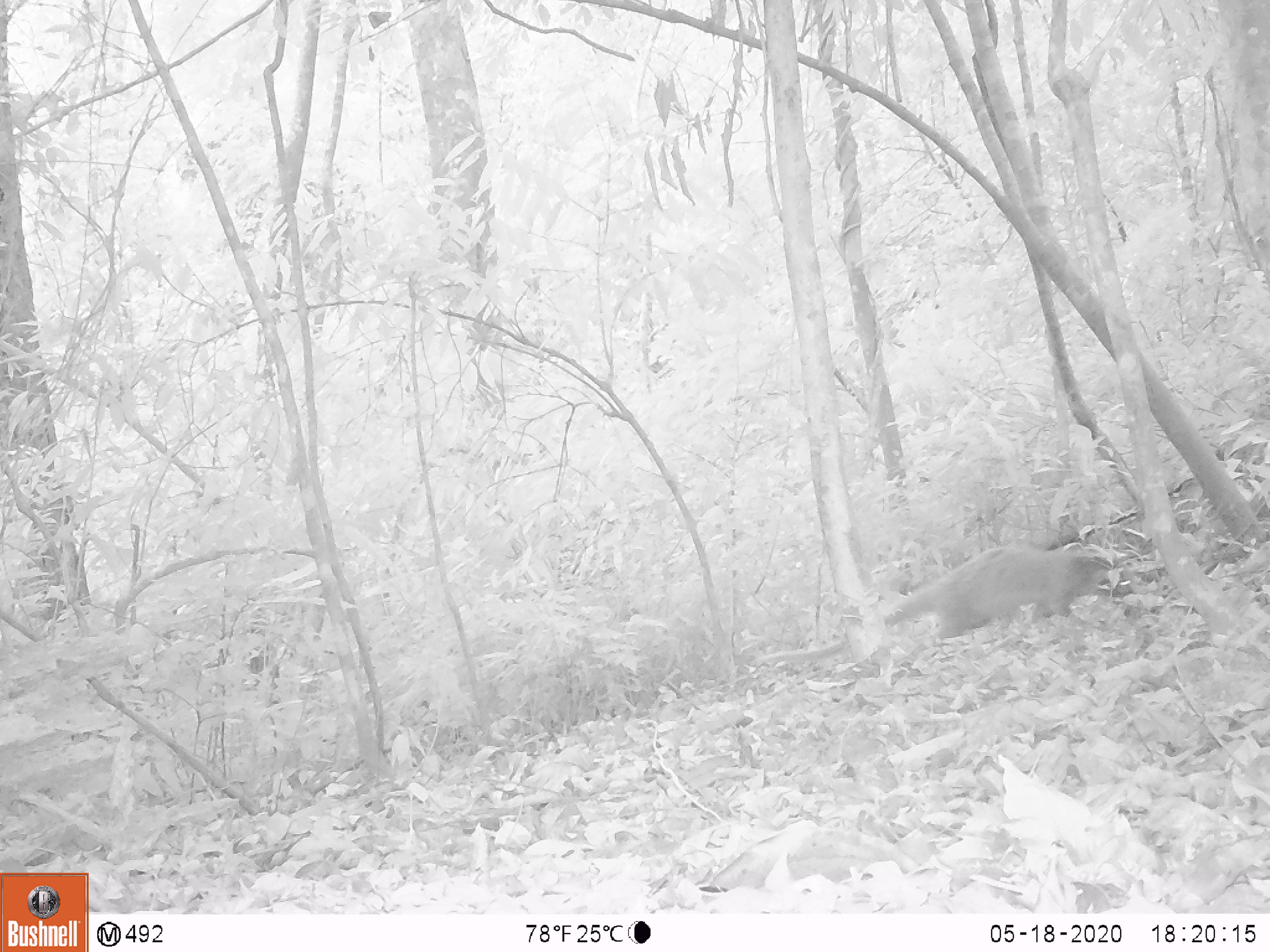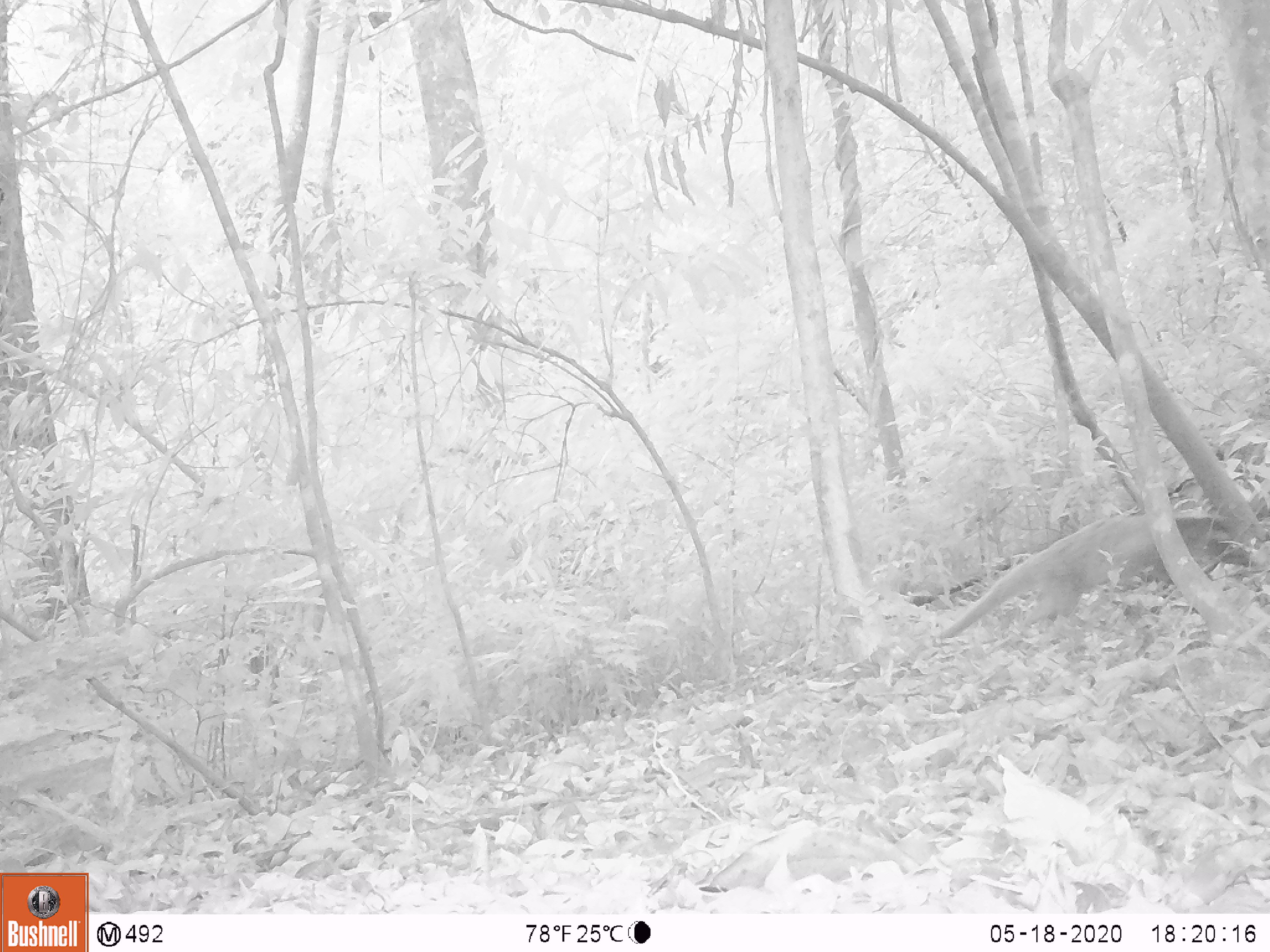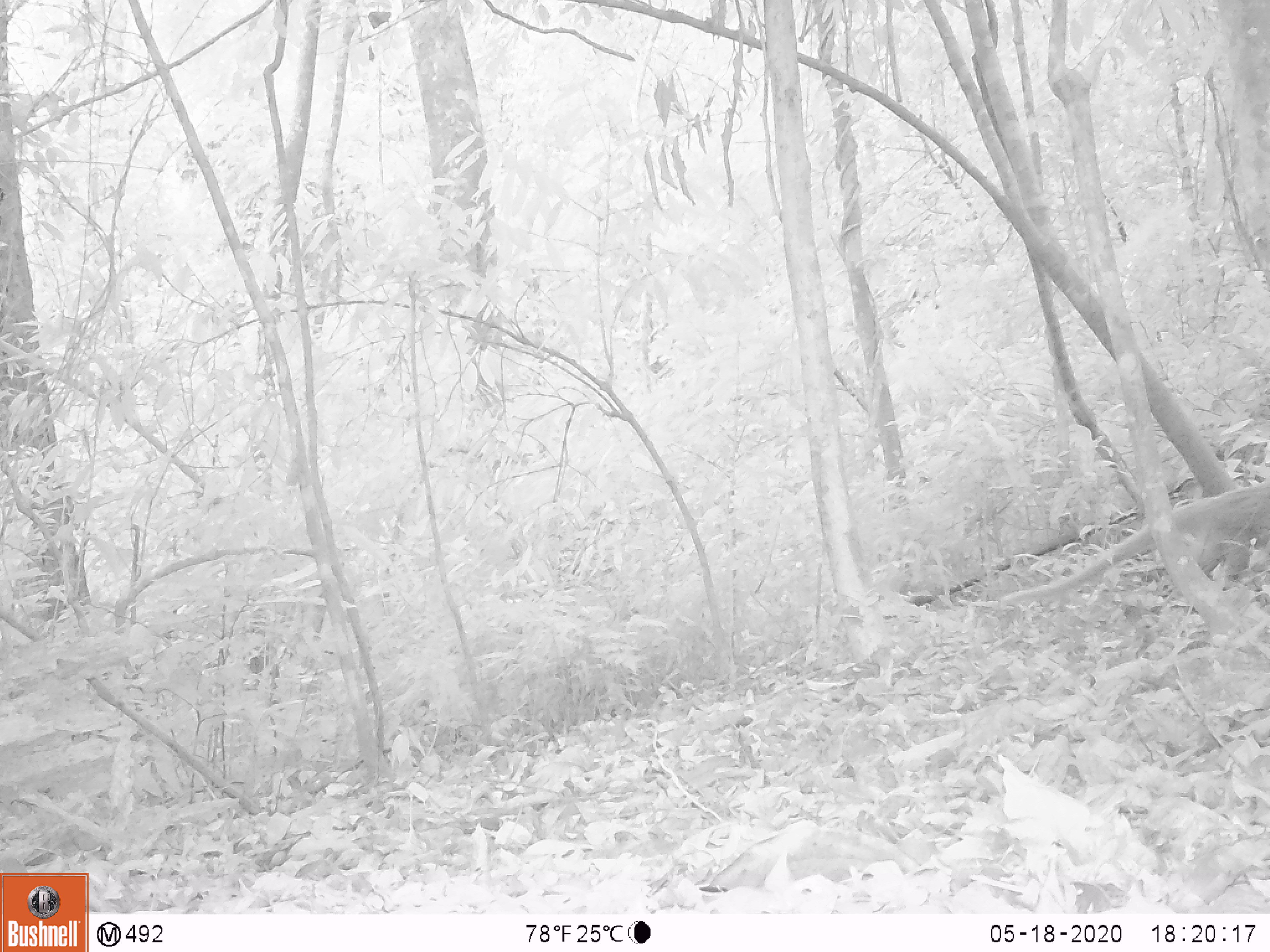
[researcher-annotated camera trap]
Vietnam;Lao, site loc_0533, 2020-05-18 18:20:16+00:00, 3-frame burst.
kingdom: Animalia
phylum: Chordata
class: Mammalia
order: Carnivora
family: Viverridae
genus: Paguma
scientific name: Paguma larvata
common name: masked palm civet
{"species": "masked palm civet (Paguma larvata)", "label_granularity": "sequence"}